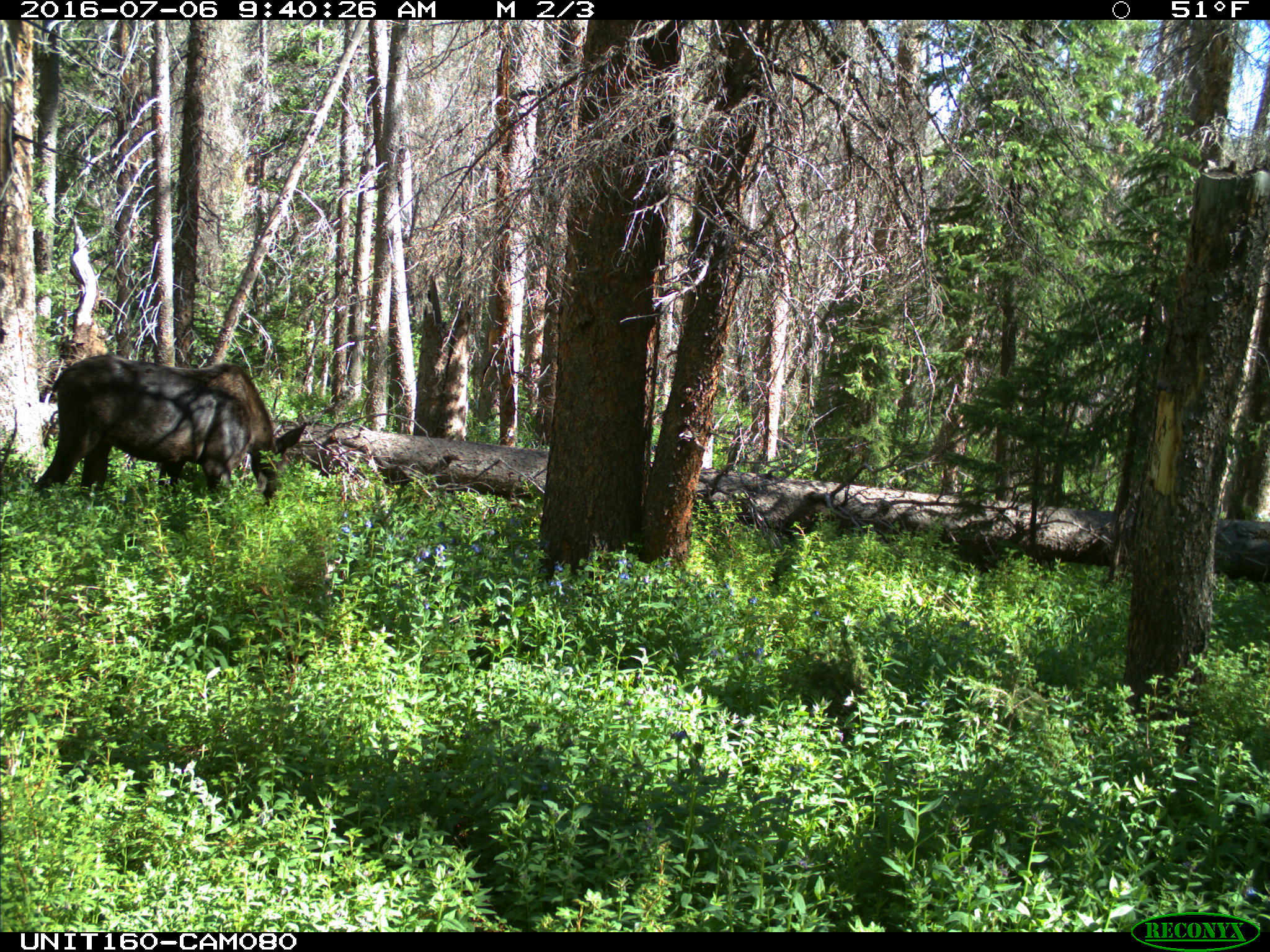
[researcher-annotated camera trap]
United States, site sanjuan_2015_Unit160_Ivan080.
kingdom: Animalia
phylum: Chordata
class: Mammalia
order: Artiodactyla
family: Cervidae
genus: Alces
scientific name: Alces alces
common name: moose